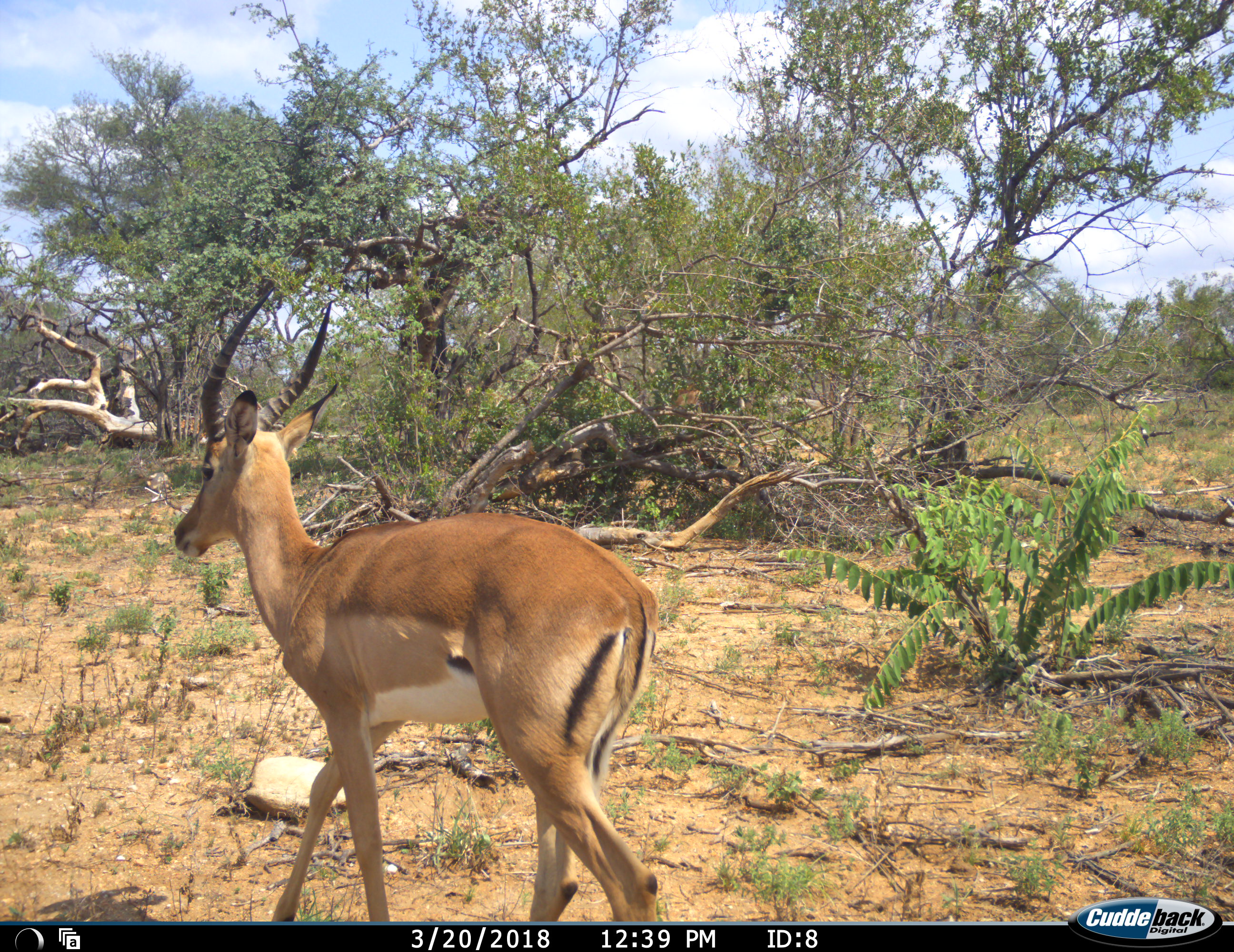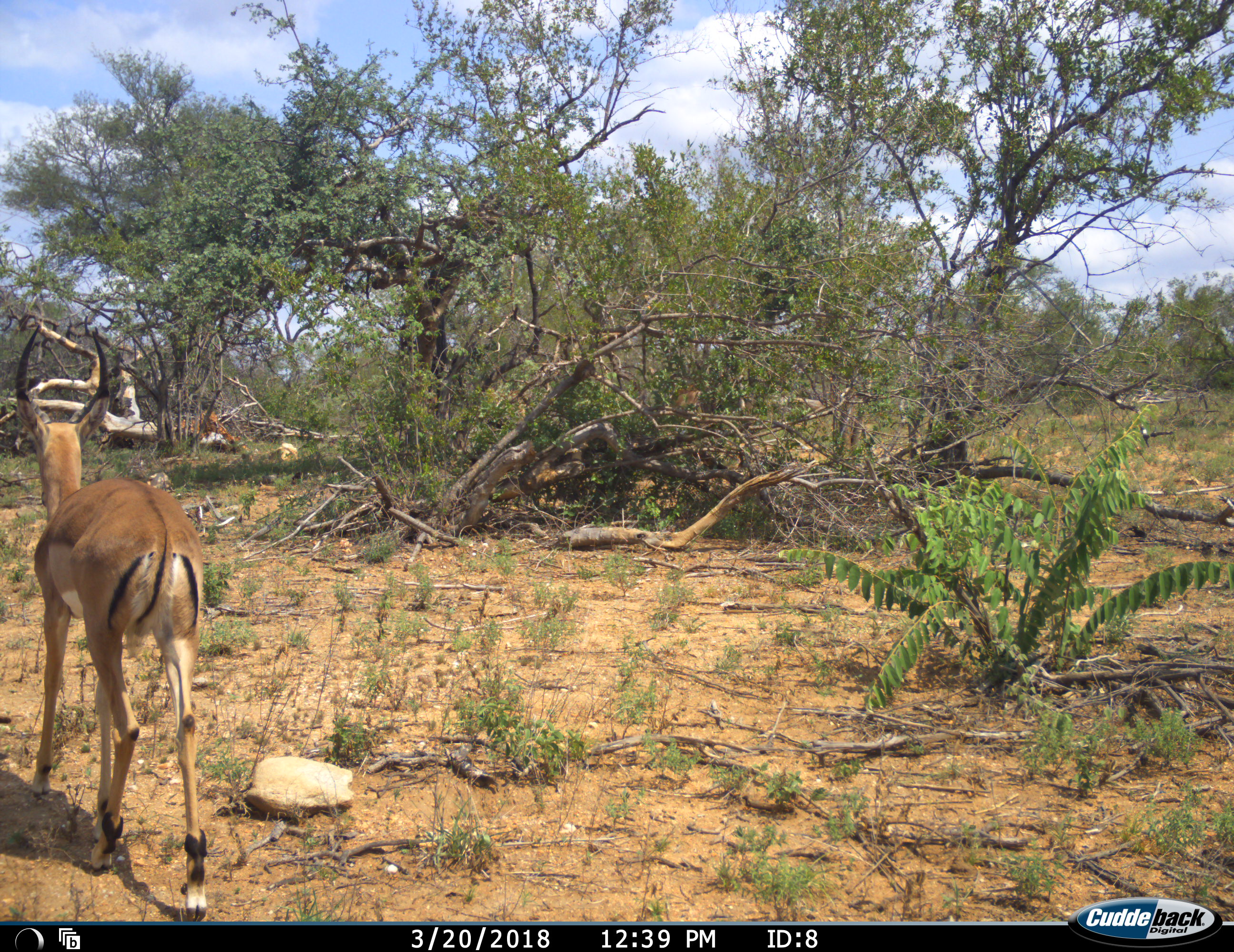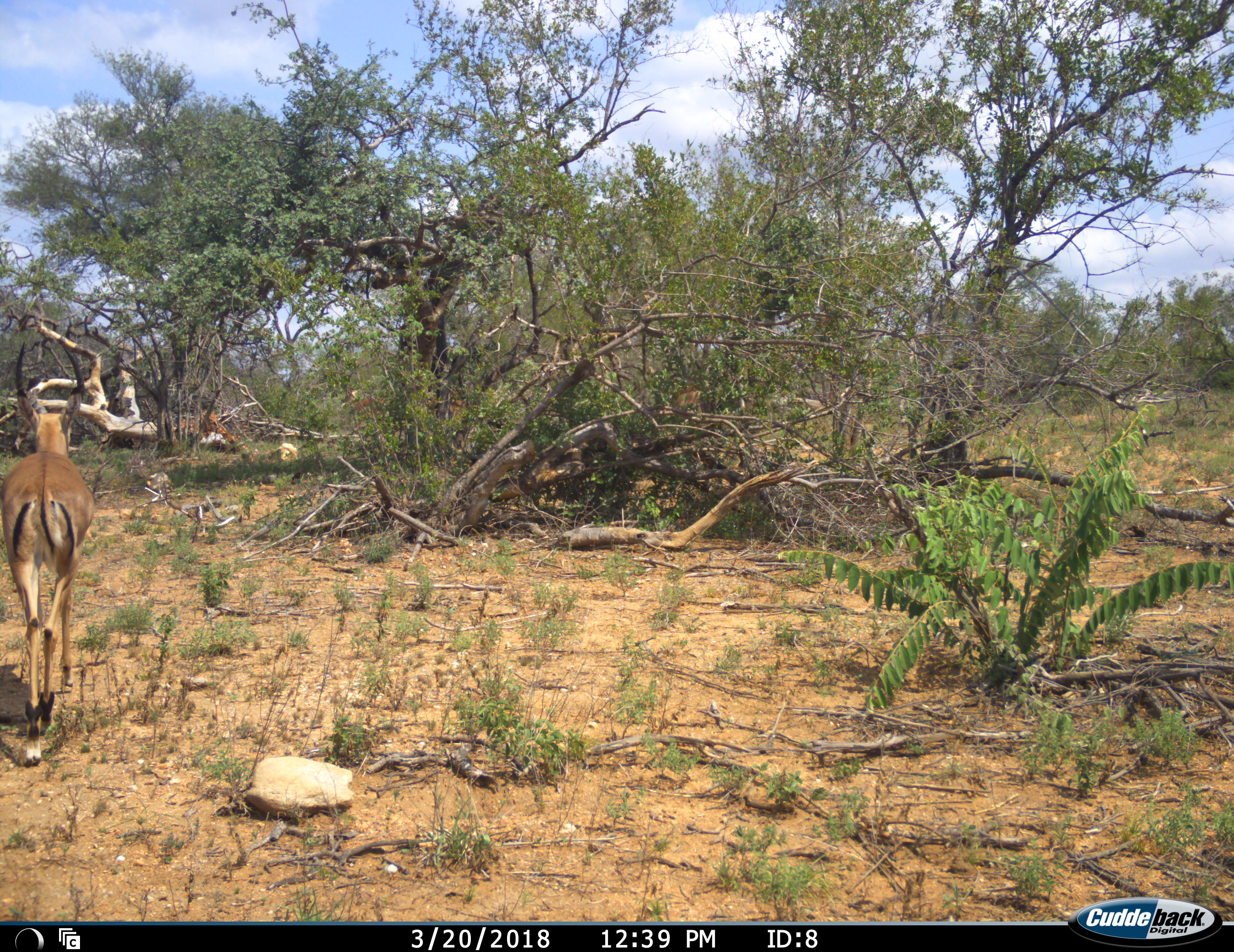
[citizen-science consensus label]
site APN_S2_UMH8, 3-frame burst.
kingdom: Animalia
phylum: Chordata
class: Mammalia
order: Artiodactyla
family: Bovidae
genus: Aepyceros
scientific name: Aepyceros melampus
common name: impala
Impala (Aepyceros melampus), count 1. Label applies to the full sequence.